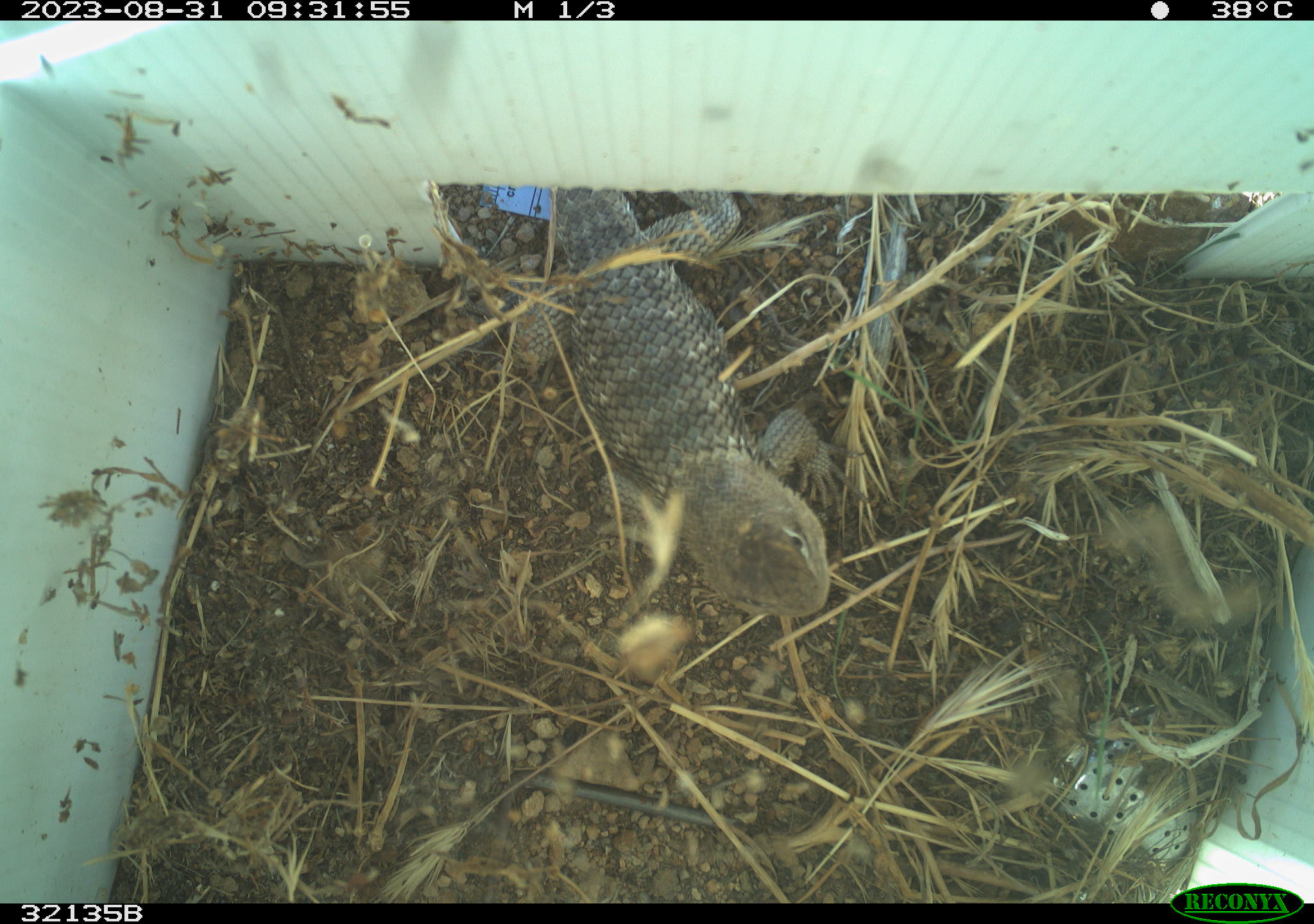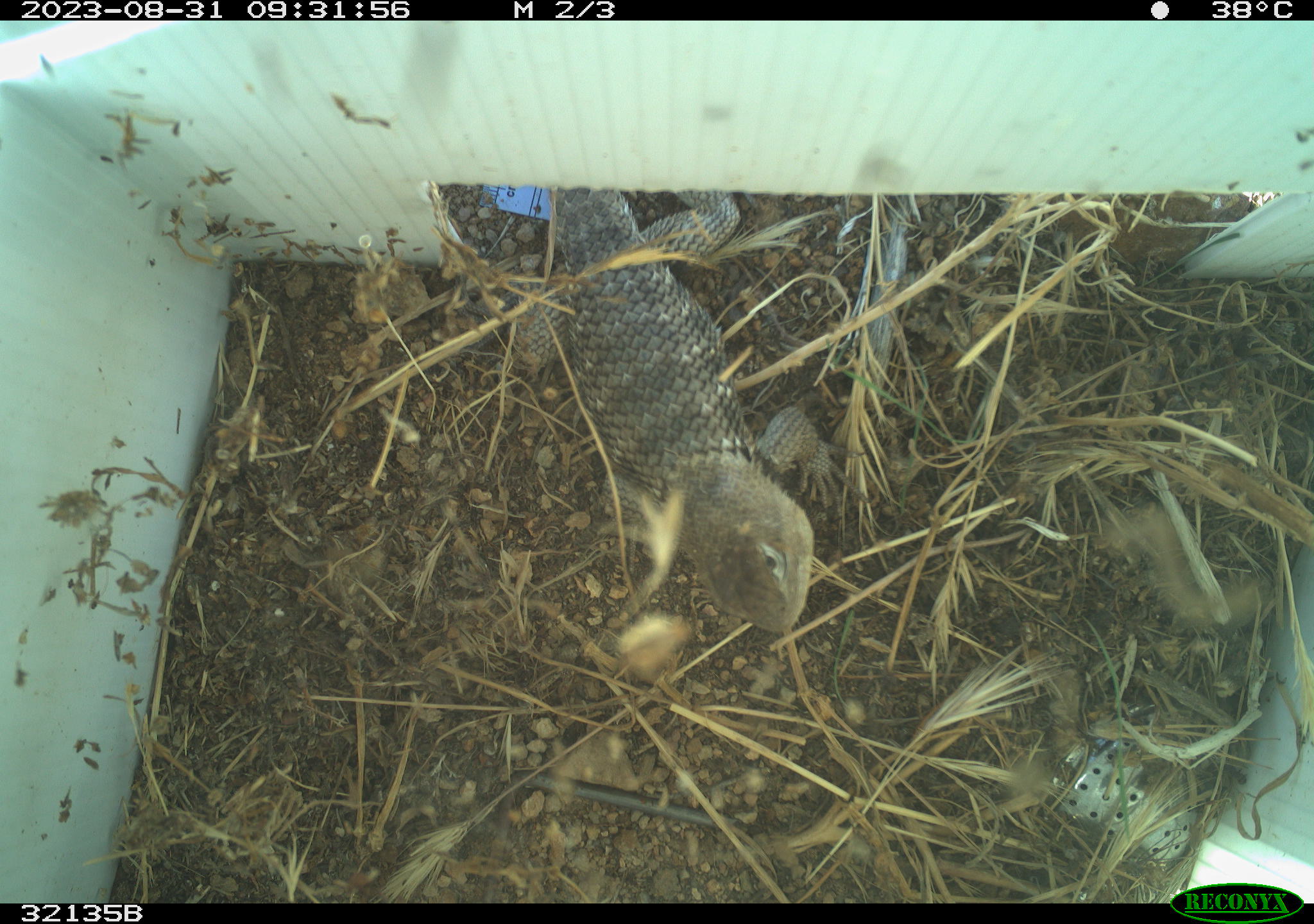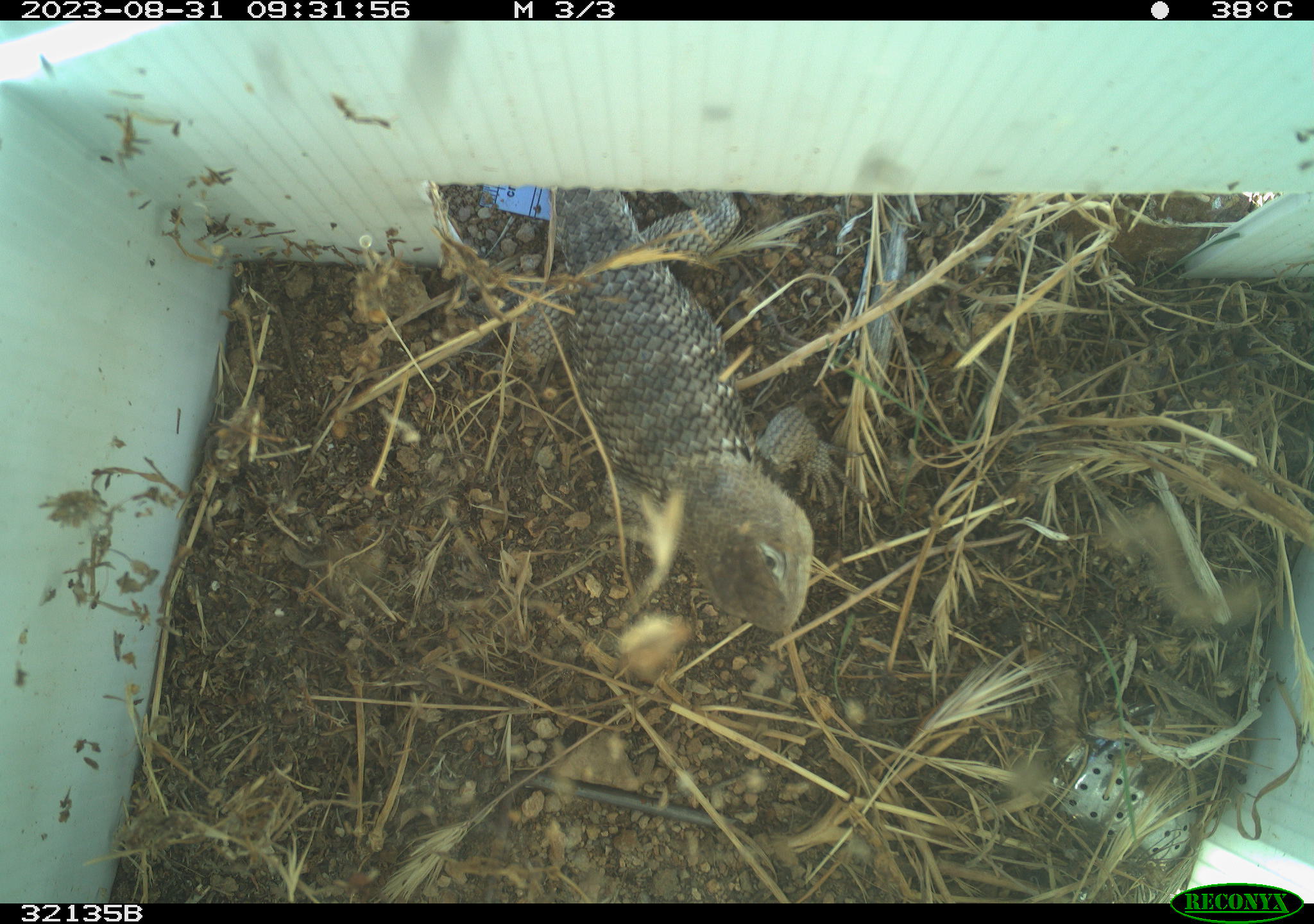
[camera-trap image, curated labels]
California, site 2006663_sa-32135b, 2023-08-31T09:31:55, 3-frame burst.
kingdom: Animalia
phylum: Chordata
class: Reptilia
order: Squamata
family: Phrynosomatidae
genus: Sceloporus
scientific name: Sceloporus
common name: spiny lizards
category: sceloporus species